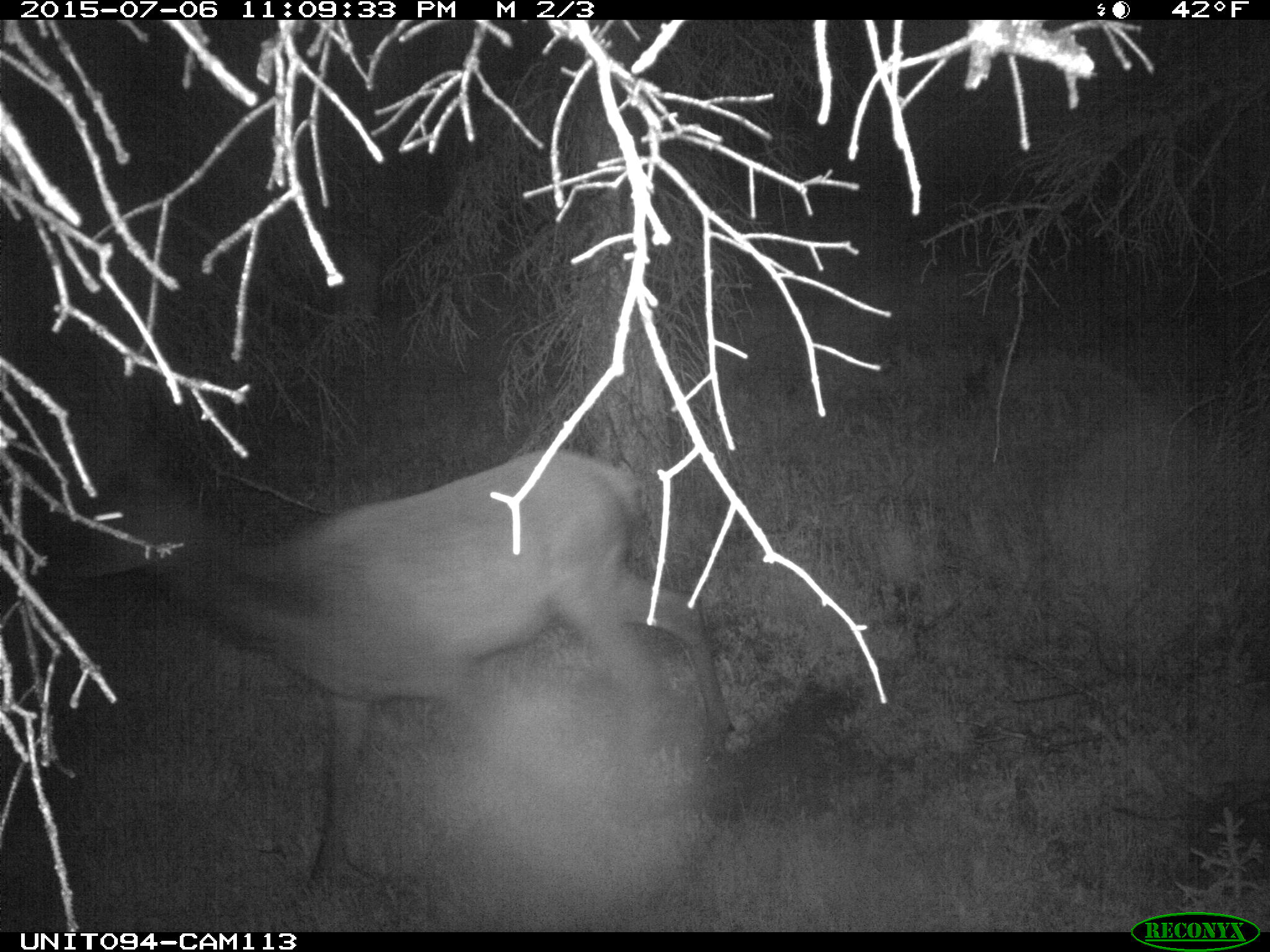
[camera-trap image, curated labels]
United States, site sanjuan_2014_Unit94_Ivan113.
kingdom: Animalia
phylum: Chordata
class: Mammalia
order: Artiodactyla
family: Cervidae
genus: Cervus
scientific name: Cervus elaphus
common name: red deer